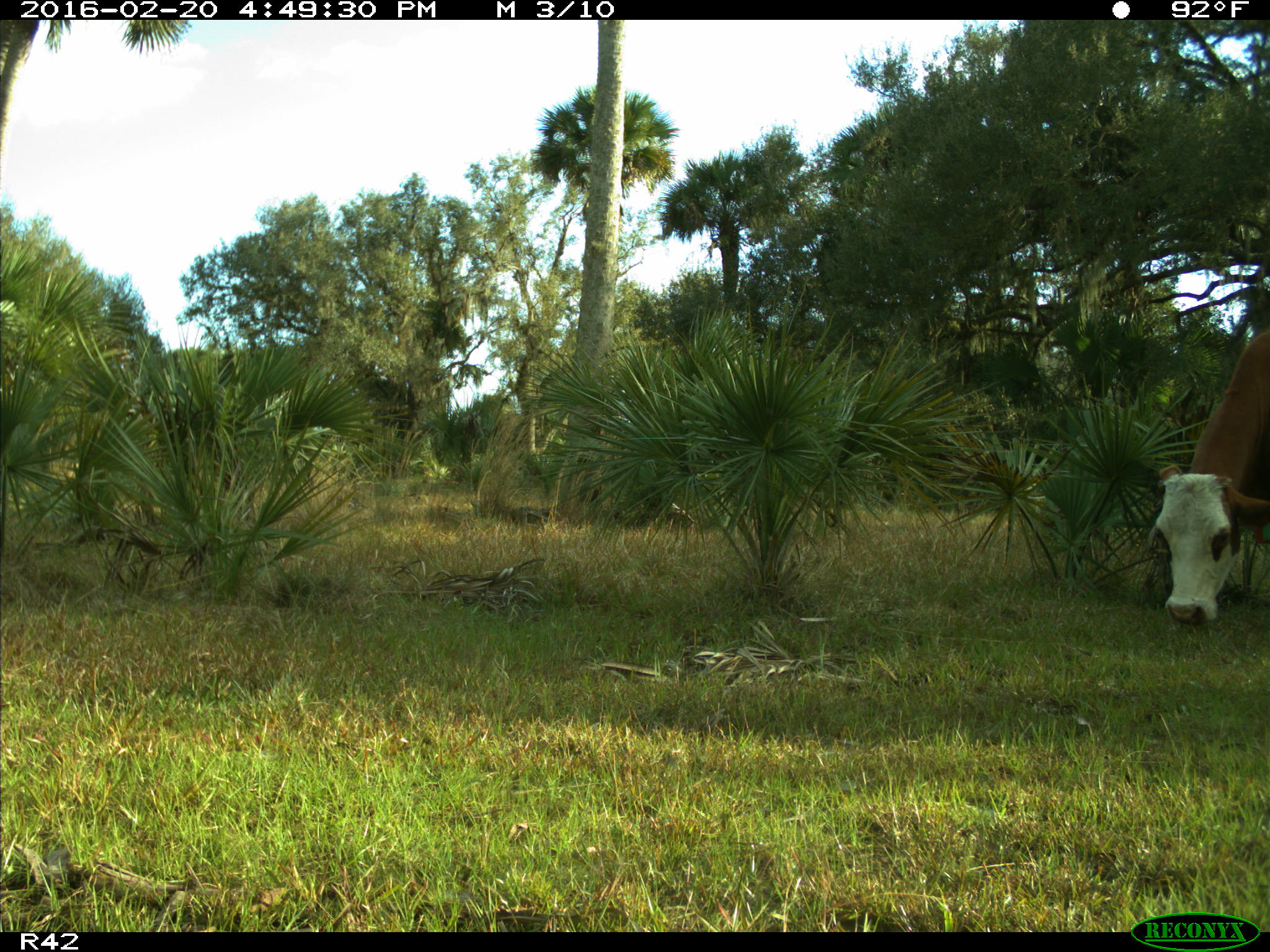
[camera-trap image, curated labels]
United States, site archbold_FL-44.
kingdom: Animalia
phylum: Chordata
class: Mammalia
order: Artiodactyla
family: Bovidae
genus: Bos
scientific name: Bos taurus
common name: domestic cow